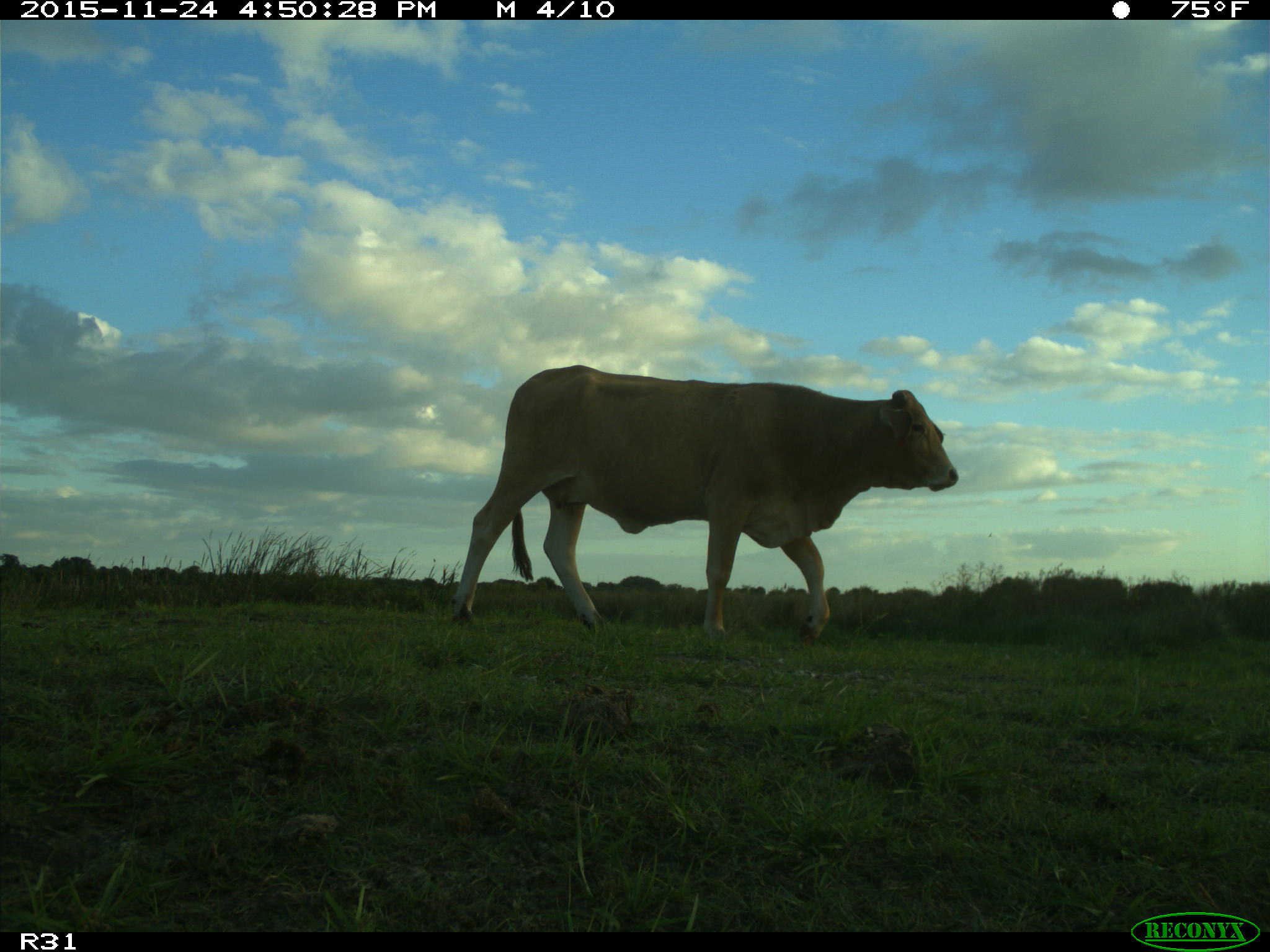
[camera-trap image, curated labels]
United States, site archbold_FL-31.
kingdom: Animalia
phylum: Chordata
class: Mammalia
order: Artiodactyla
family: Bovidae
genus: Bos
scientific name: Bos taurus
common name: domestic cow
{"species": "Bos taurus (domestic cow)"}